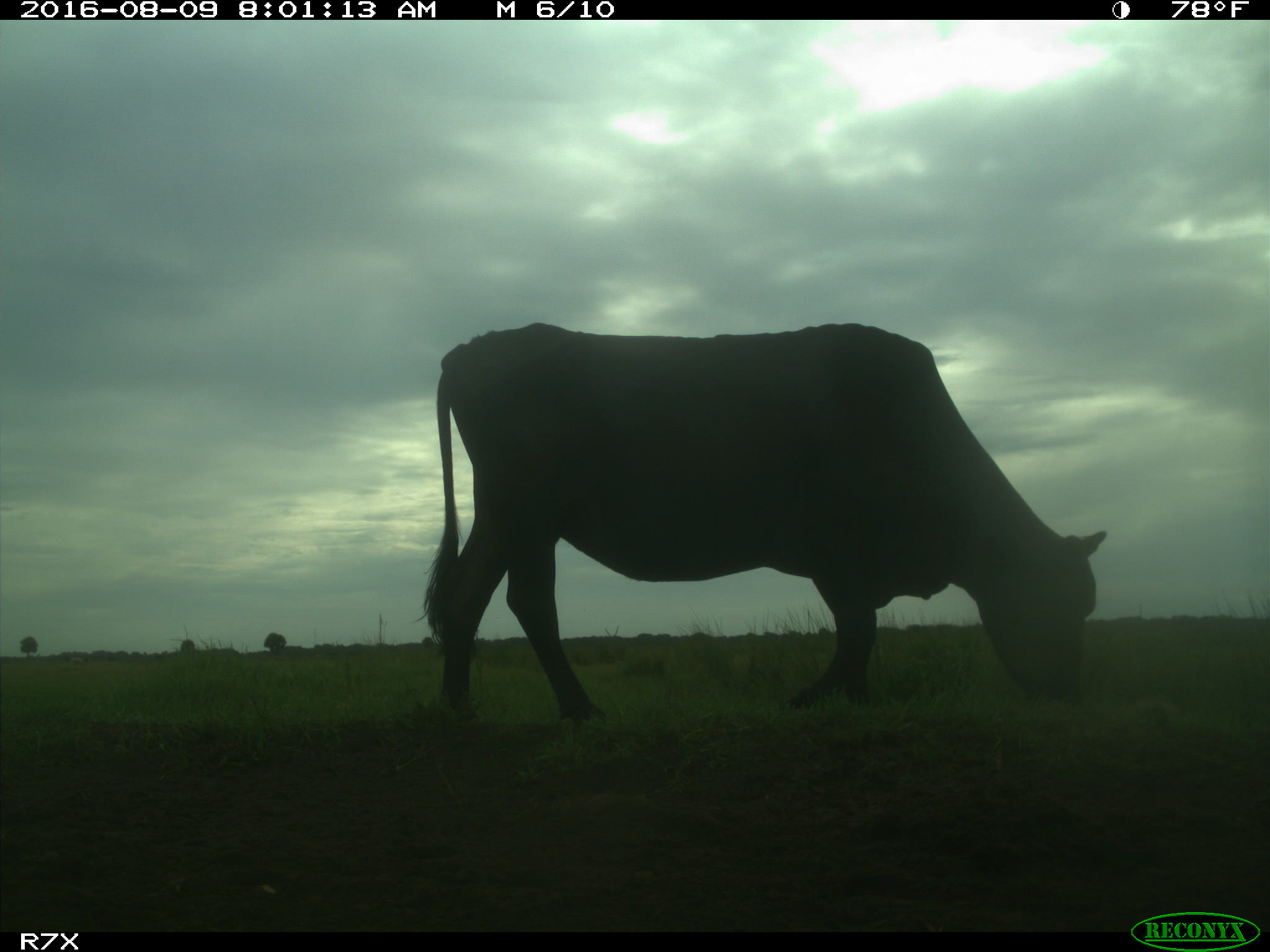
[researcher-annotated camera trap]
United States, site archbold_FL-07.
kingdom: Animalia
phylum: Chordata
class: Mammalia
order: Artiodactyla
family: Bovidae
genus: Bos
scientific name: Bos taurus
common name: domestic cow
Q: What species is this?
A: Bos taurus (domestic cow).